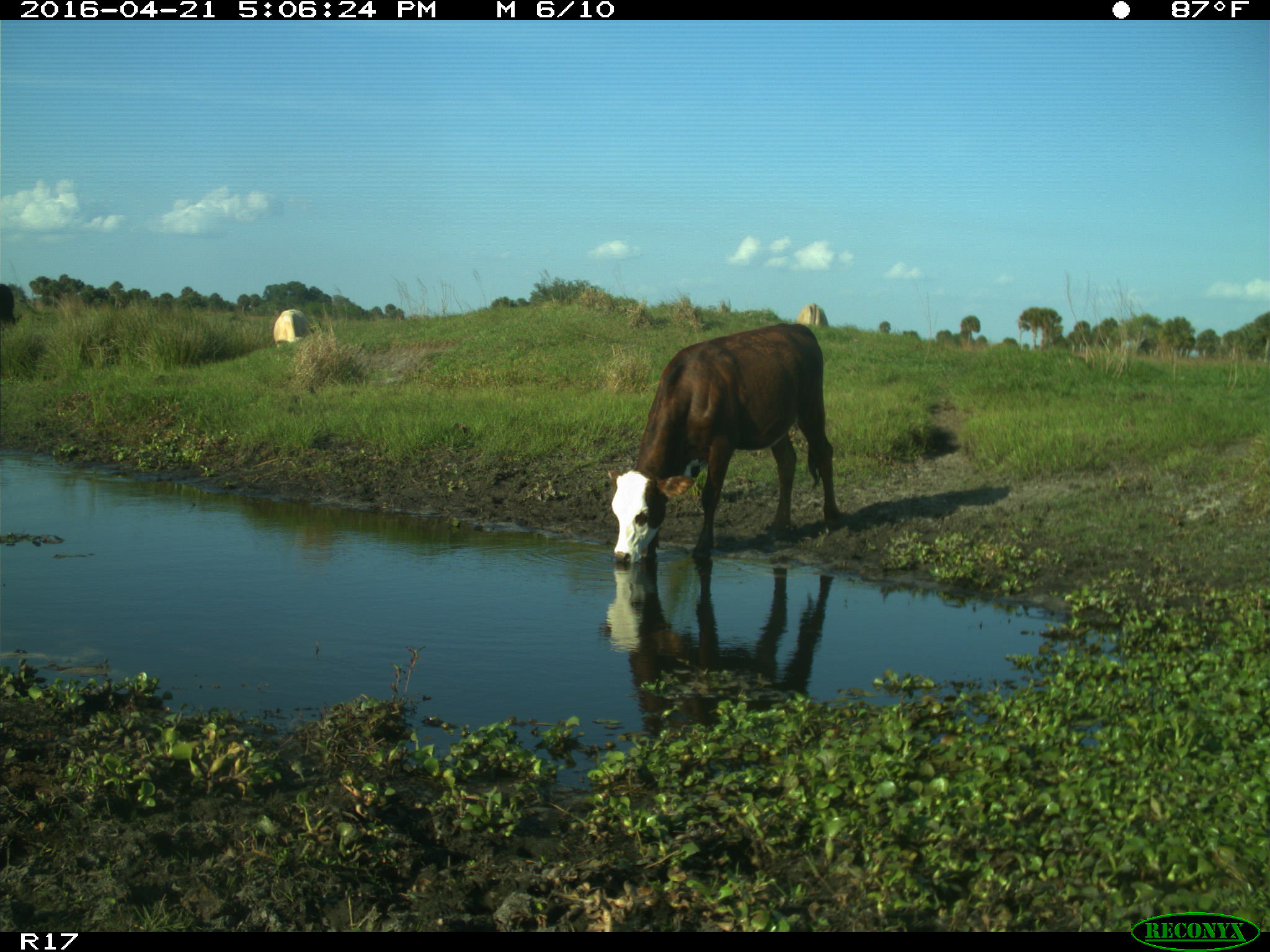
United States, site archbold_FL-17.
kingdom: Animalia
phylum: Chordata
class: Mammalia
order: Artiodactyla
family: Bovidae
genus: Bos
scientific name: Bos taurus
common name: domestic cow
Bos taurus (domestic cow).